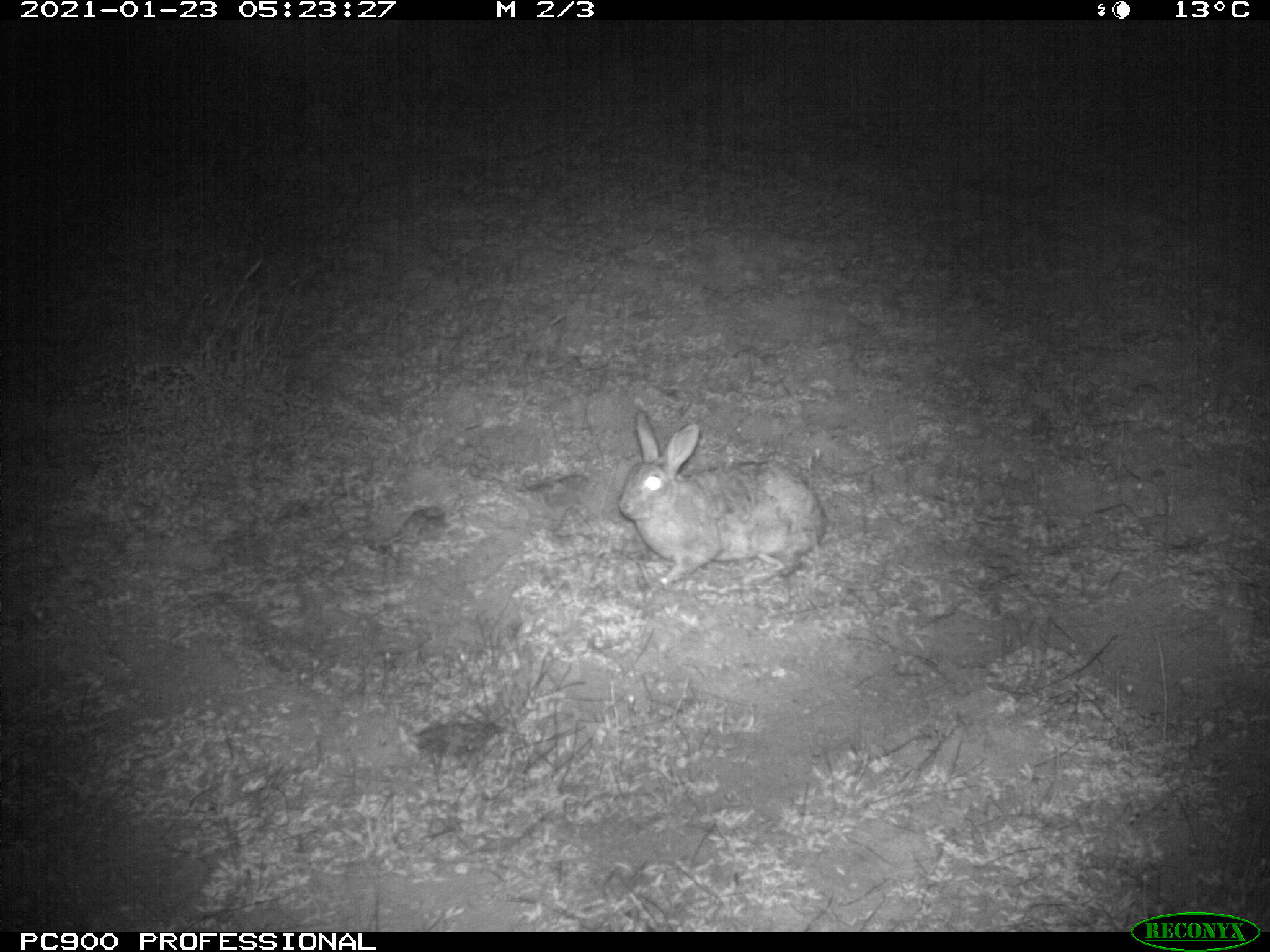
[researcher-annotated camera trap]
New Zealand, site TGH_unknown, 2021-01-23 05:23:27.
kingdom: Animalia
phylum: Chordata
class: Mammalia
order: Lagomorpha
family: Leporidae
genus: Oryctolagus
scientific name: Oryctolagus cuniculus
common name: european rabbit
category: rabbit